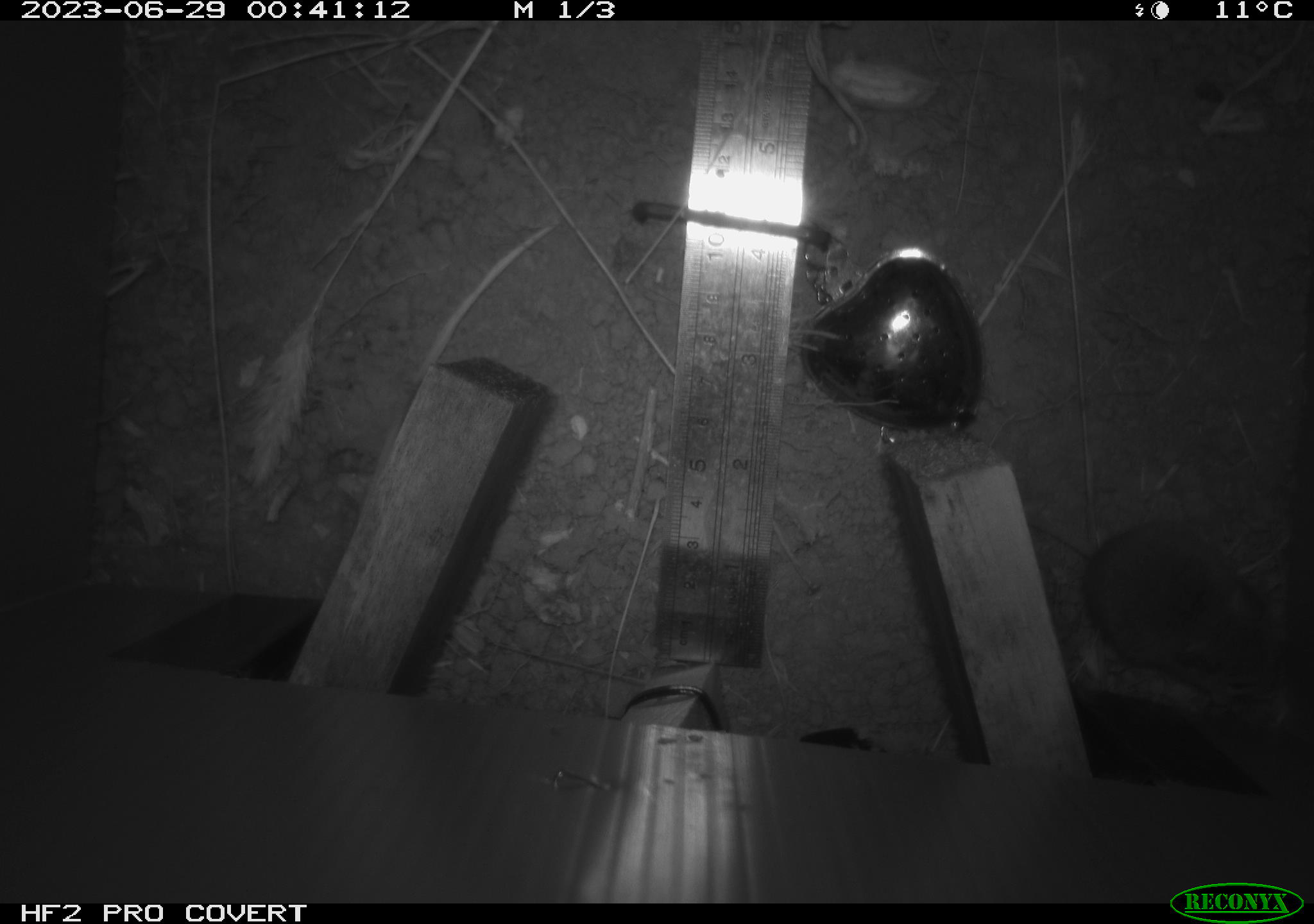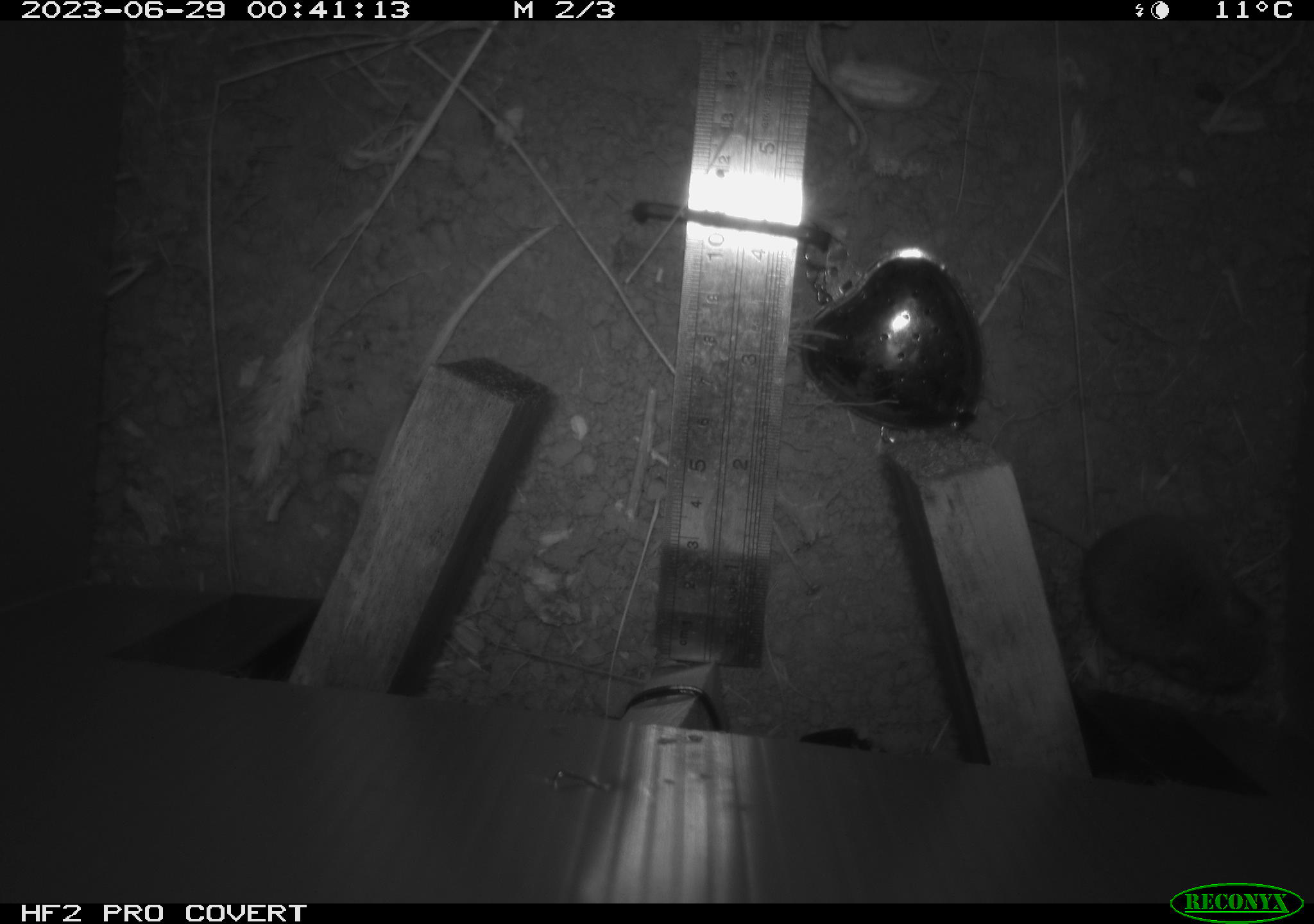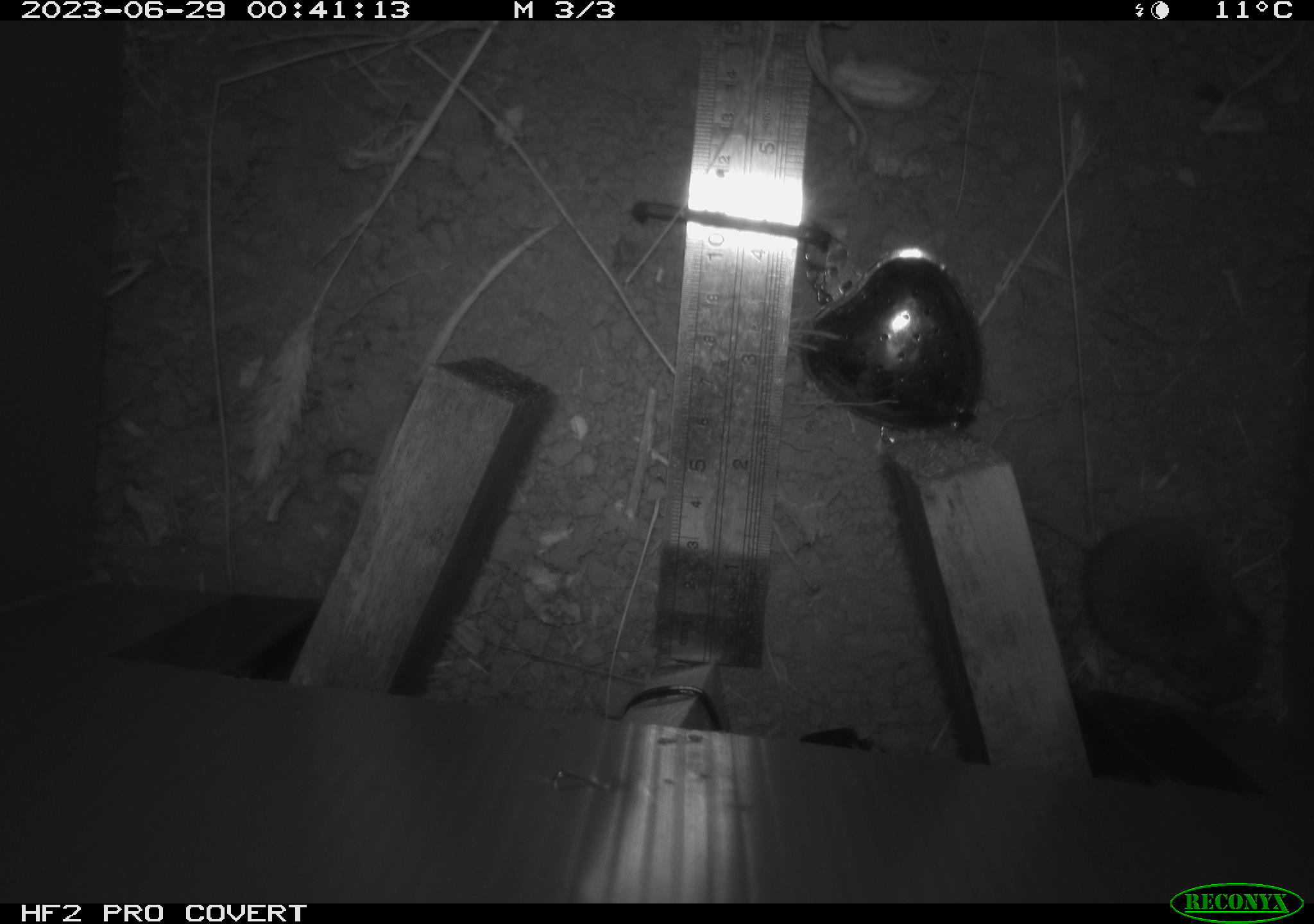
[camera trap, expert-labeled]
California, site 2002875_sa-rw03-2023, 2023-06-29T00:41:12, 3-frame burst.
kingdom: Animalia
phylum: Chordata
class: Mammalia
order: Rodentia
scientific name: Rodentia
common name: mouse species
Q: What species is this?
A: Mouse species (Rodentia).